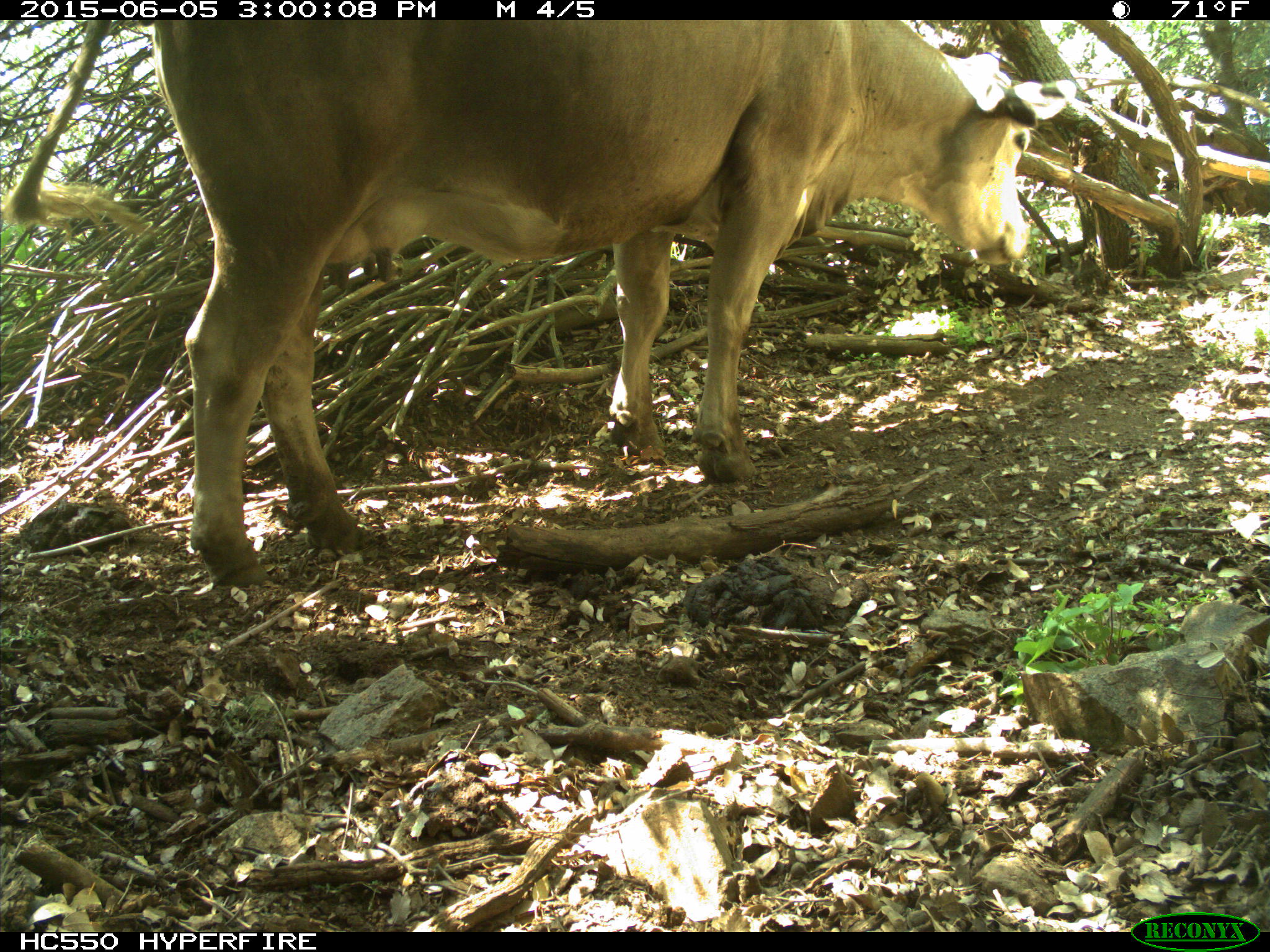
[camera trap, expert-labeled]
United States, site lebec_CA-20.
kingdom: Animalia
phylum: Chordata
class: Mammalia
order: Artiodactyla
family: Bovidae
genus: Bos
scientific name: Bos taurus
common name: domestic cow